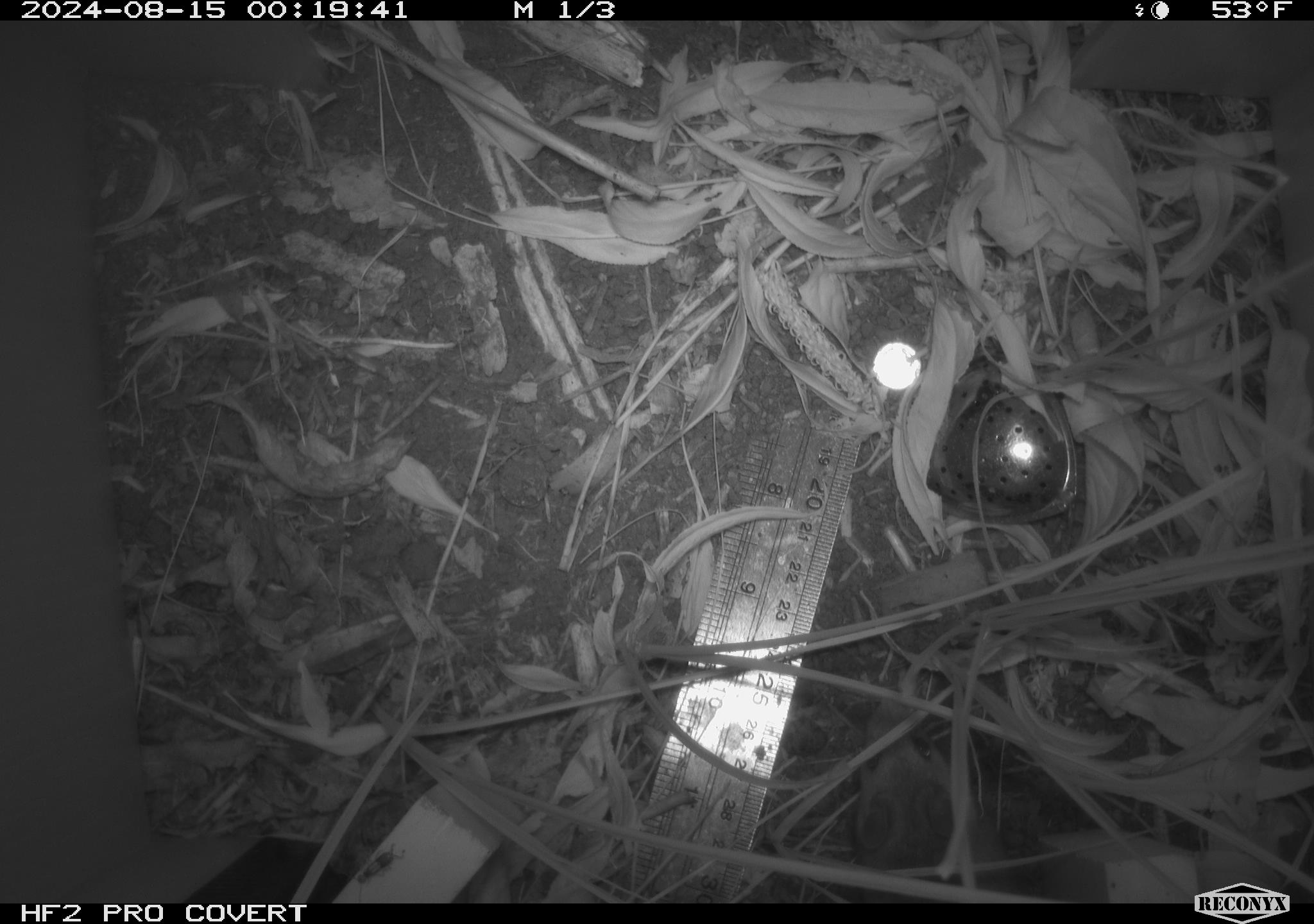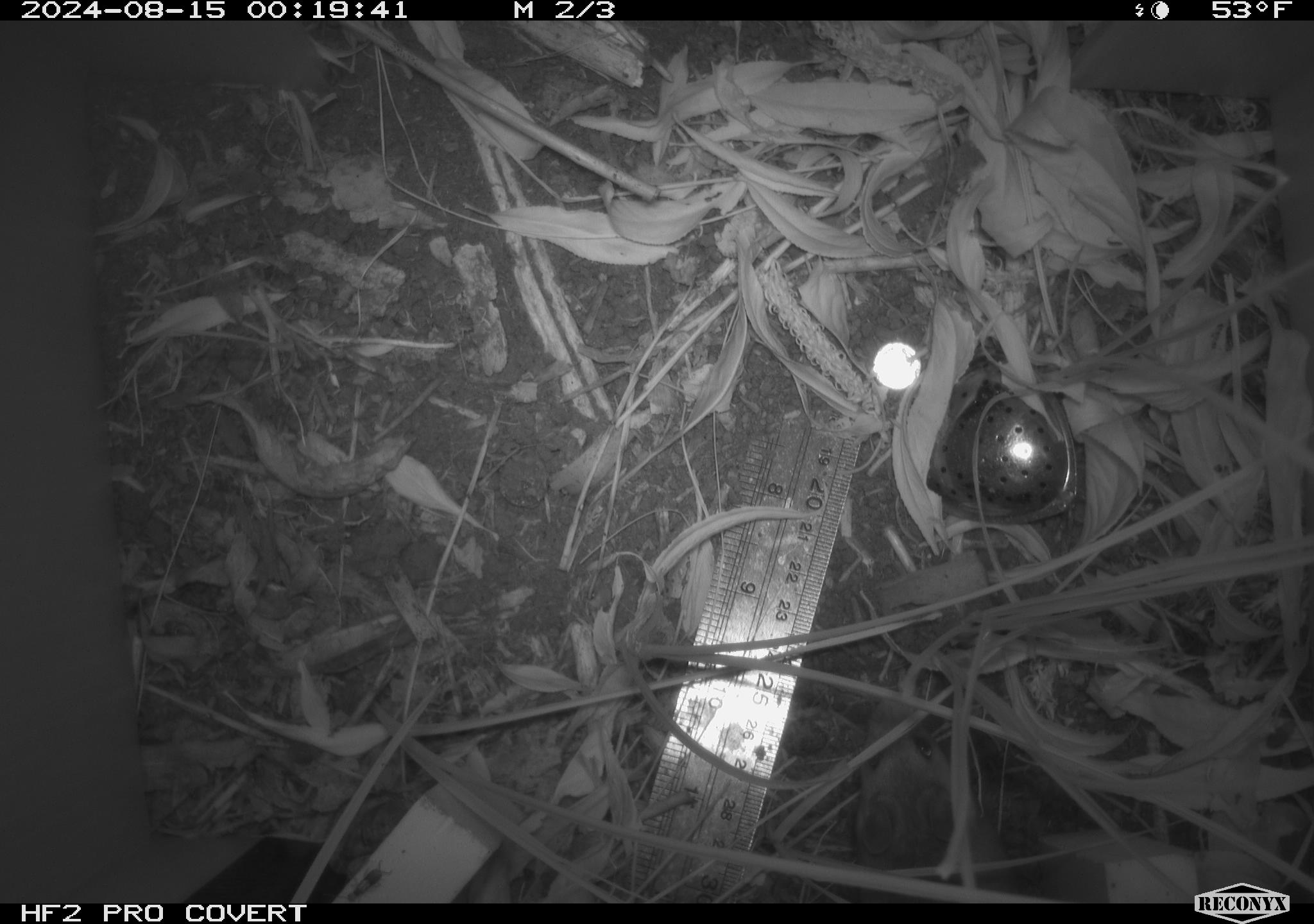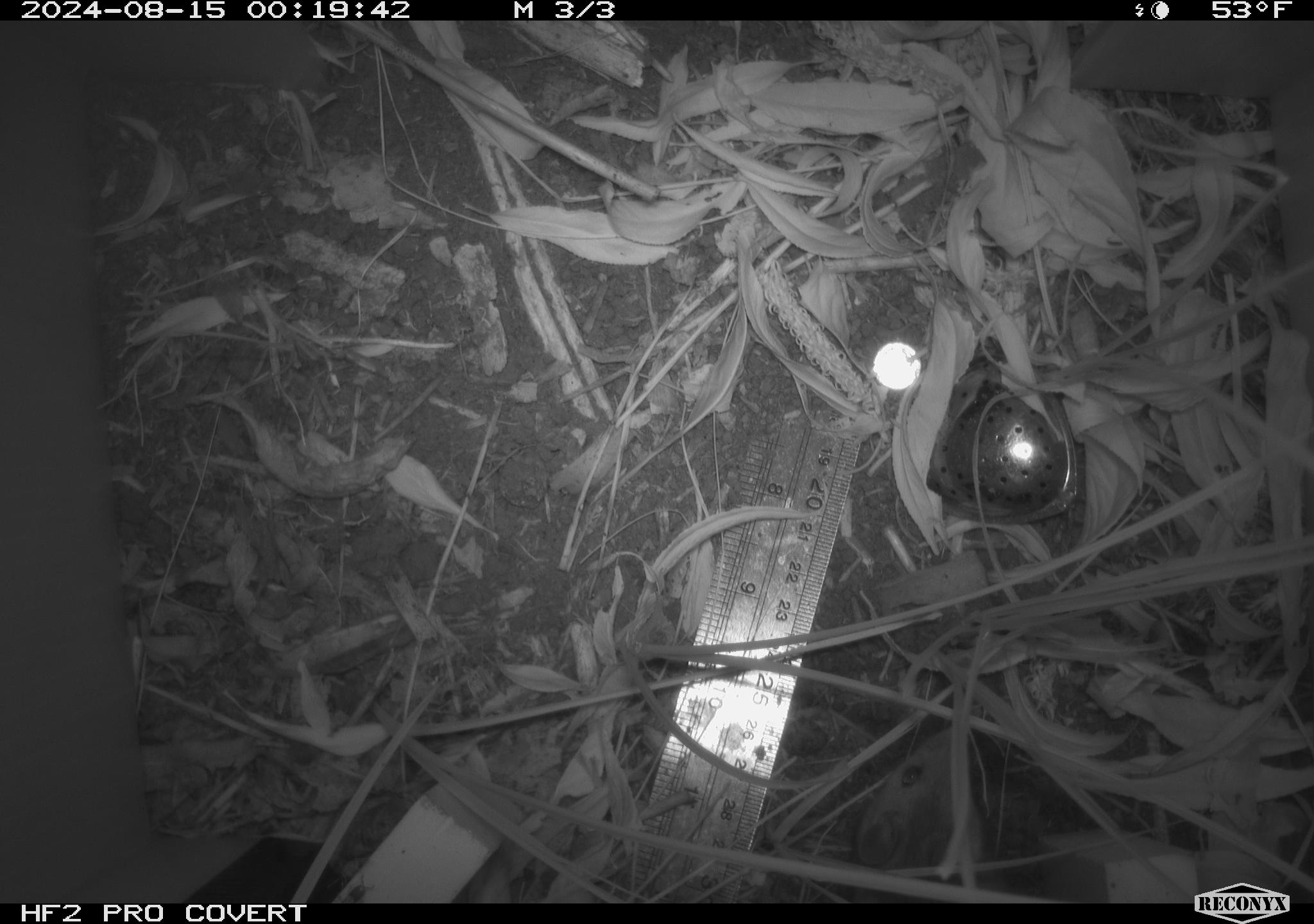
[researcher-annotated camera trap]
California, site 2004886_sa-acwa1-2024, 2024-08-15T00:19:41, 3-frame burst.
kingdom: Animalia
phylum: Chordata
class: Mammalia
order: Rodentia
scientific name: Rodentia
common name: mouse species